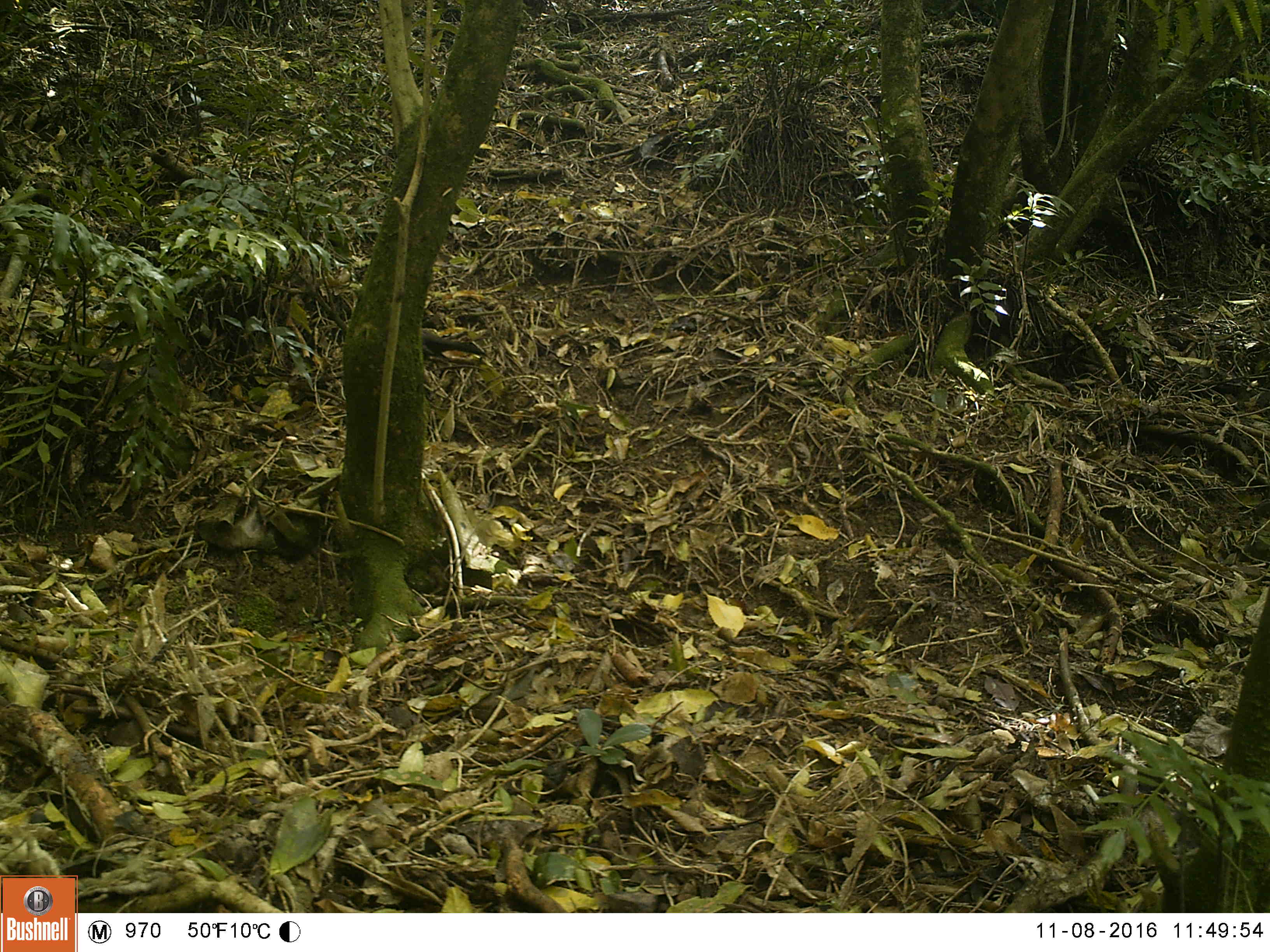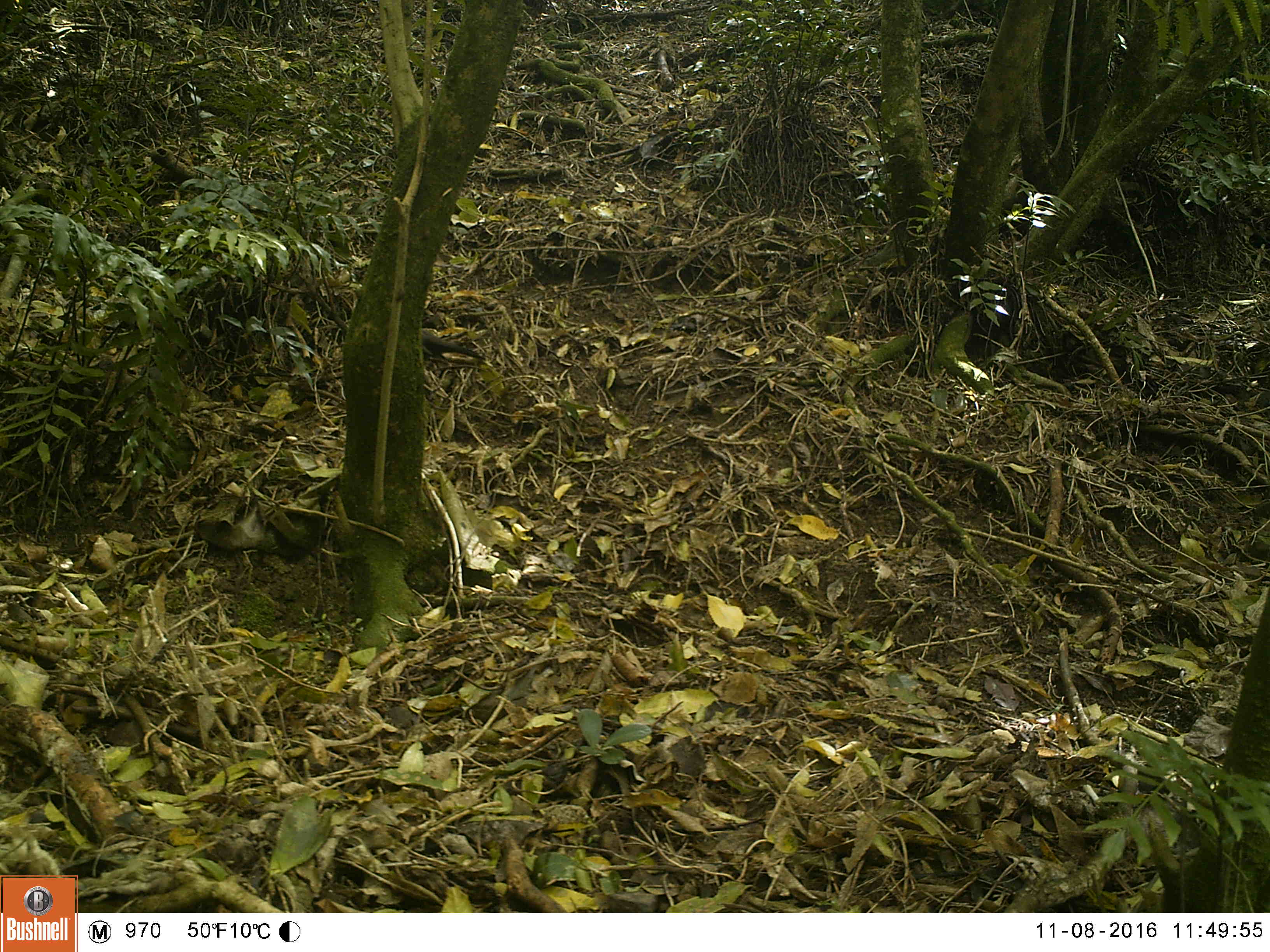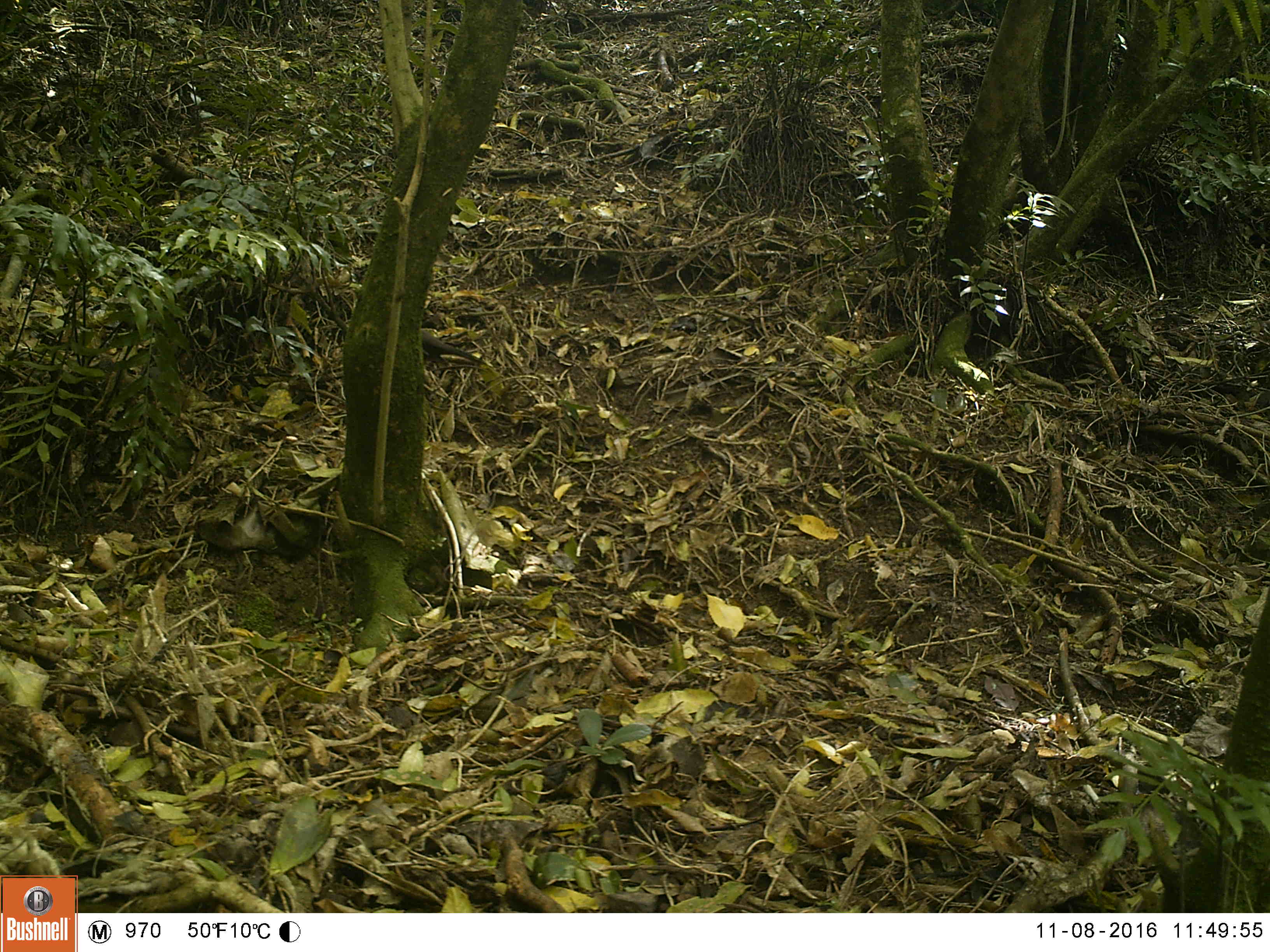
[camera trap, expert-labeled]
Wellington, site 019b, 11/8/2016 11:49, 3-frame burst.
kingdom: Animalia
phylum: Chordata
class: Aves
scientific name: Aves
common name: bird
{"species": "bird (Aves)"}